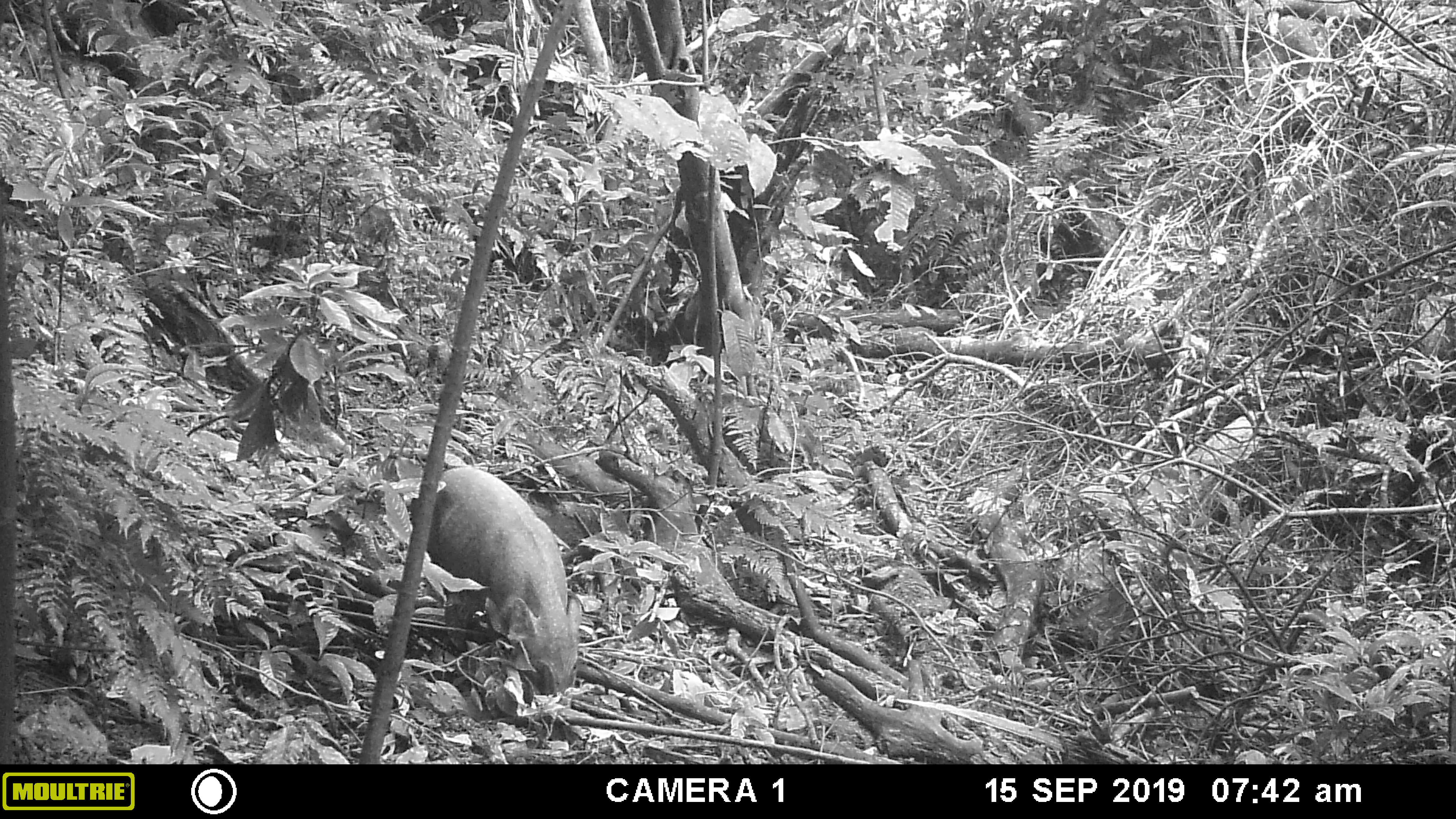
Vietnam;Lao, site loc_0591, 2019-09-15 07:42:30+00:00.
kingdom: Animalia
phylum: Chordata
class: Mammalia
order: Artiodactyla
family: Suidae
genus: Sus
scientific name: Sus scrofa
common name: eurasian wild pig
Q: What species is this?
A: Eurasian wild pig (Sus scrofa).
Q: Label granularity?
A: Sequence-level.